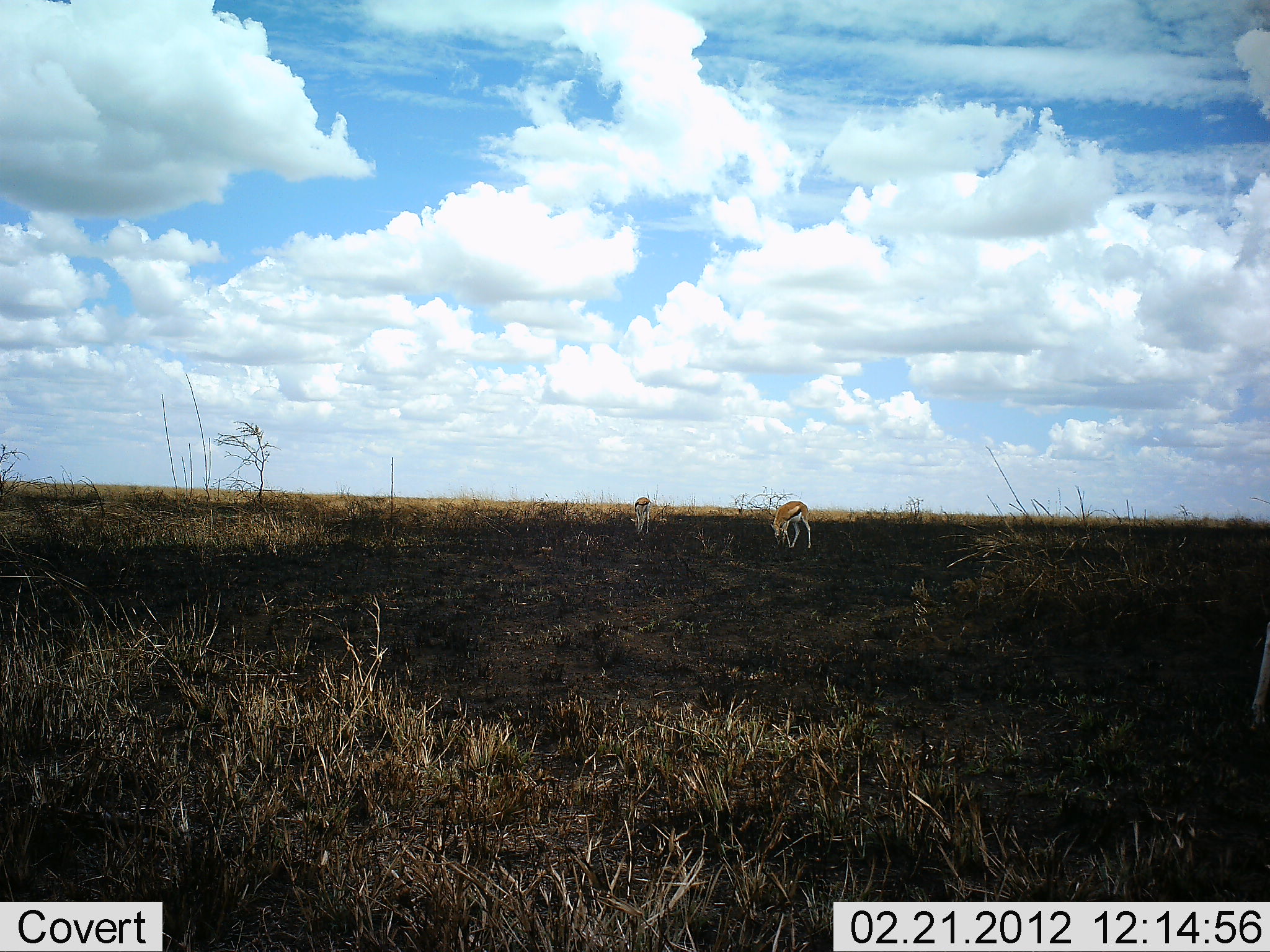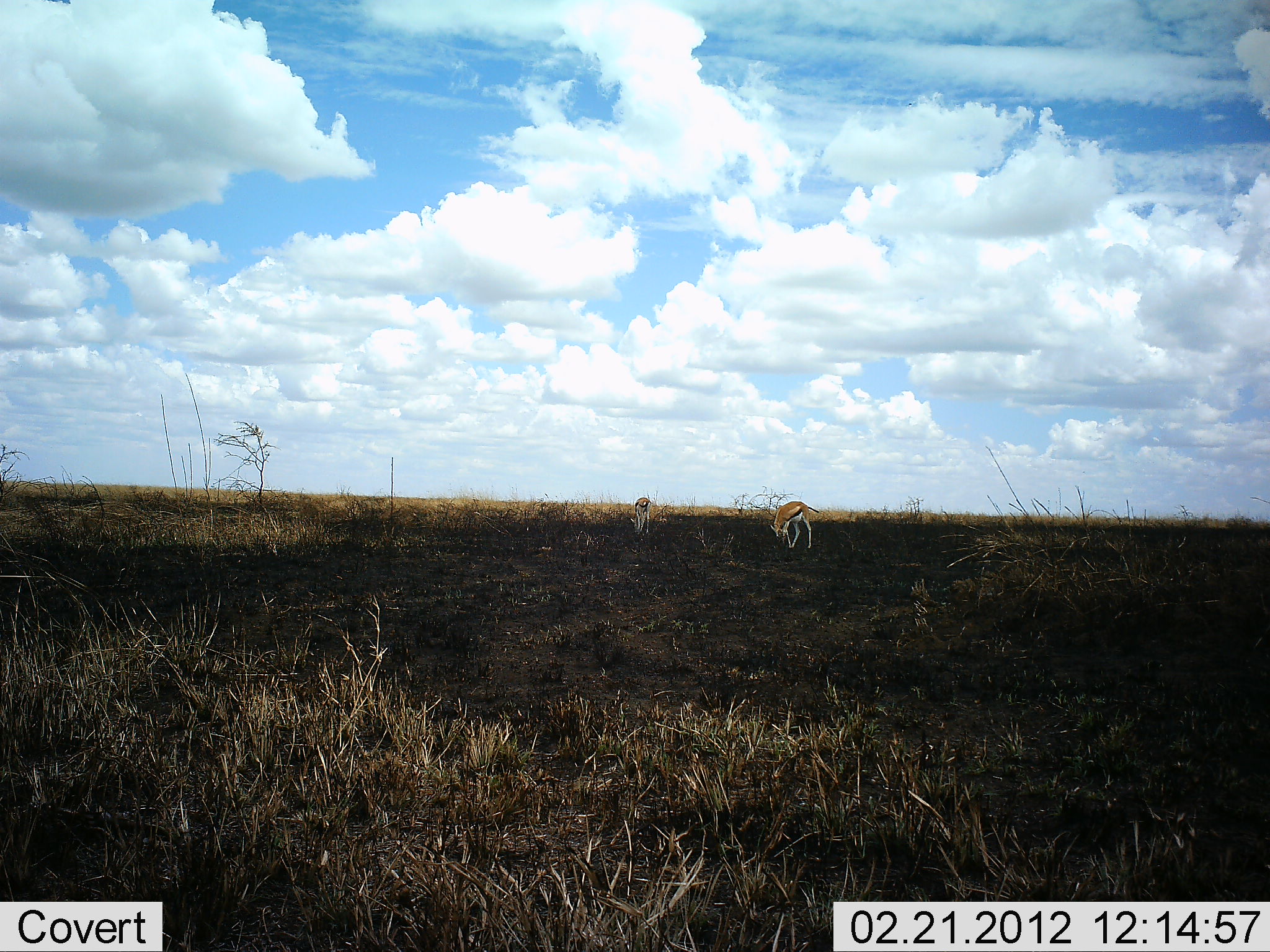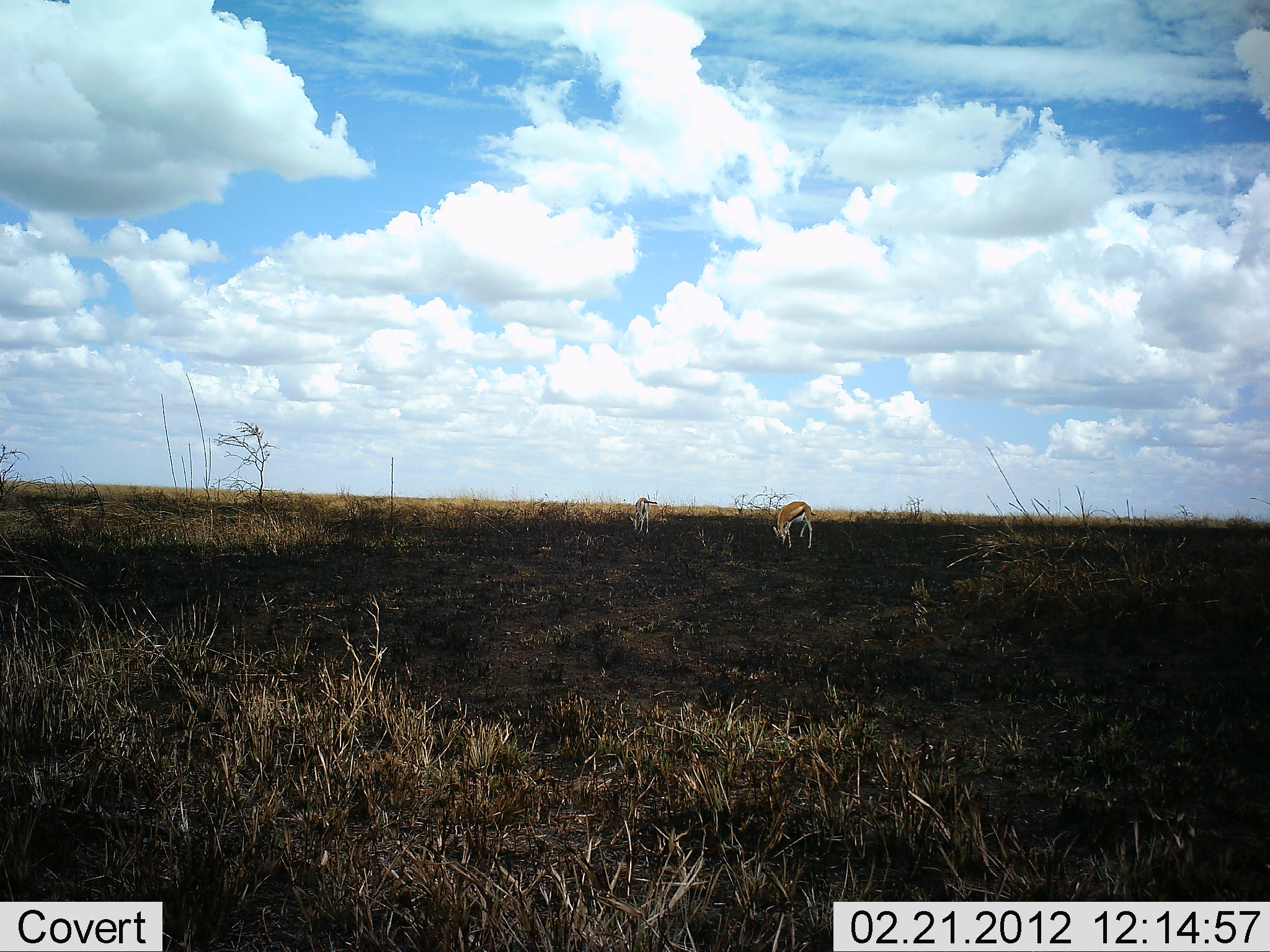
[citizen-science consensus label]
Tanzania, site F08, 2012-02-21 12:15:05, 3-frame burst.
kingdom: Animalia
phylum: Chordata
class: Mammalia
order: Artiodactyla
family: Bovidae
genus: Eudorcas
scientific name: Eudorcas thomsonii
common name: thomson's gazelle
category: gazellethomsons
Gazellethomsons (thomson's gazelle) (Eudorcas thomsonii), count 2. Behavior (volunteer vote fractions): standing 40%, resting 4%, moving 8%, interacting 0%. Young present (vote fraction): 0%. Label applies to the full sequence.